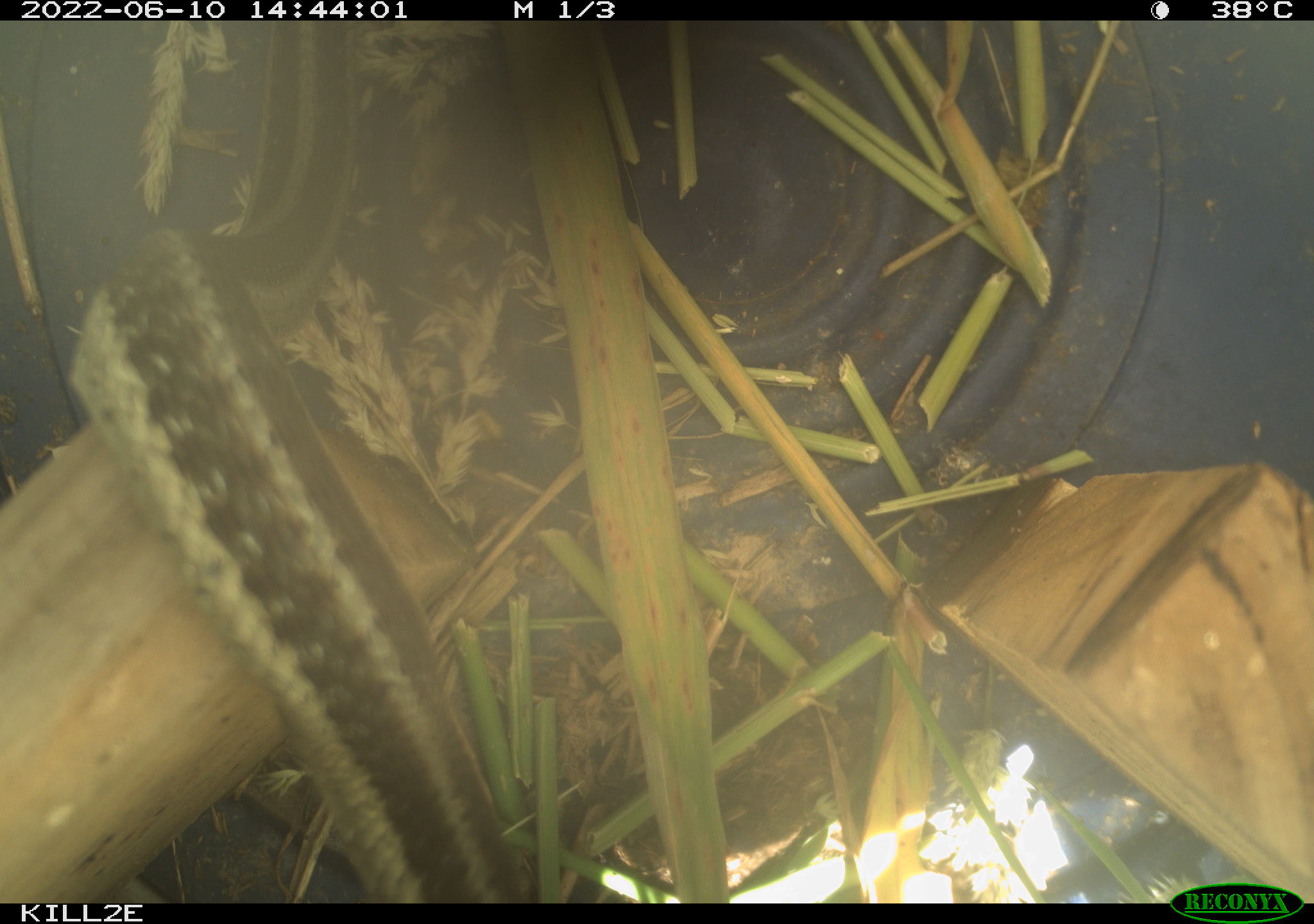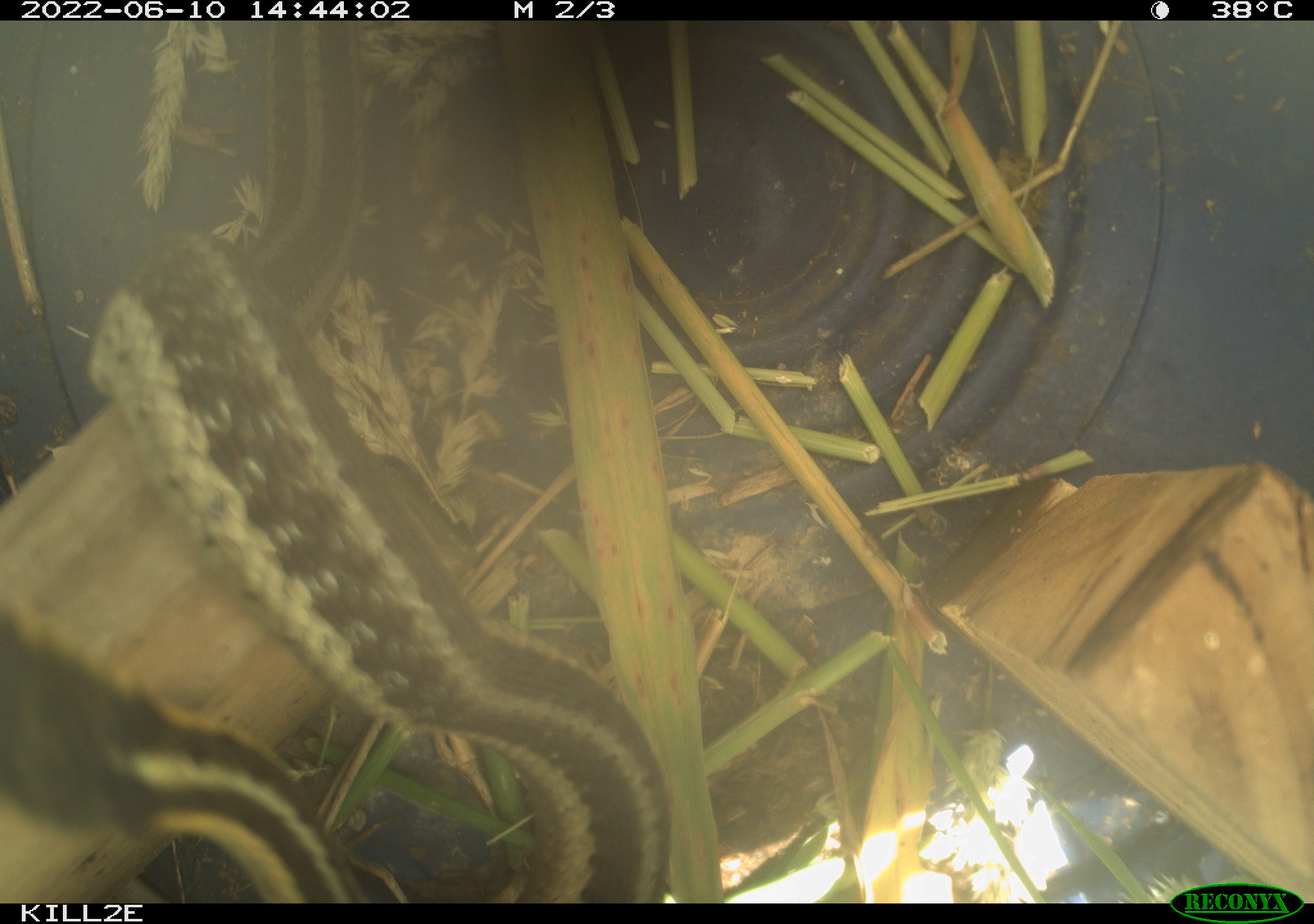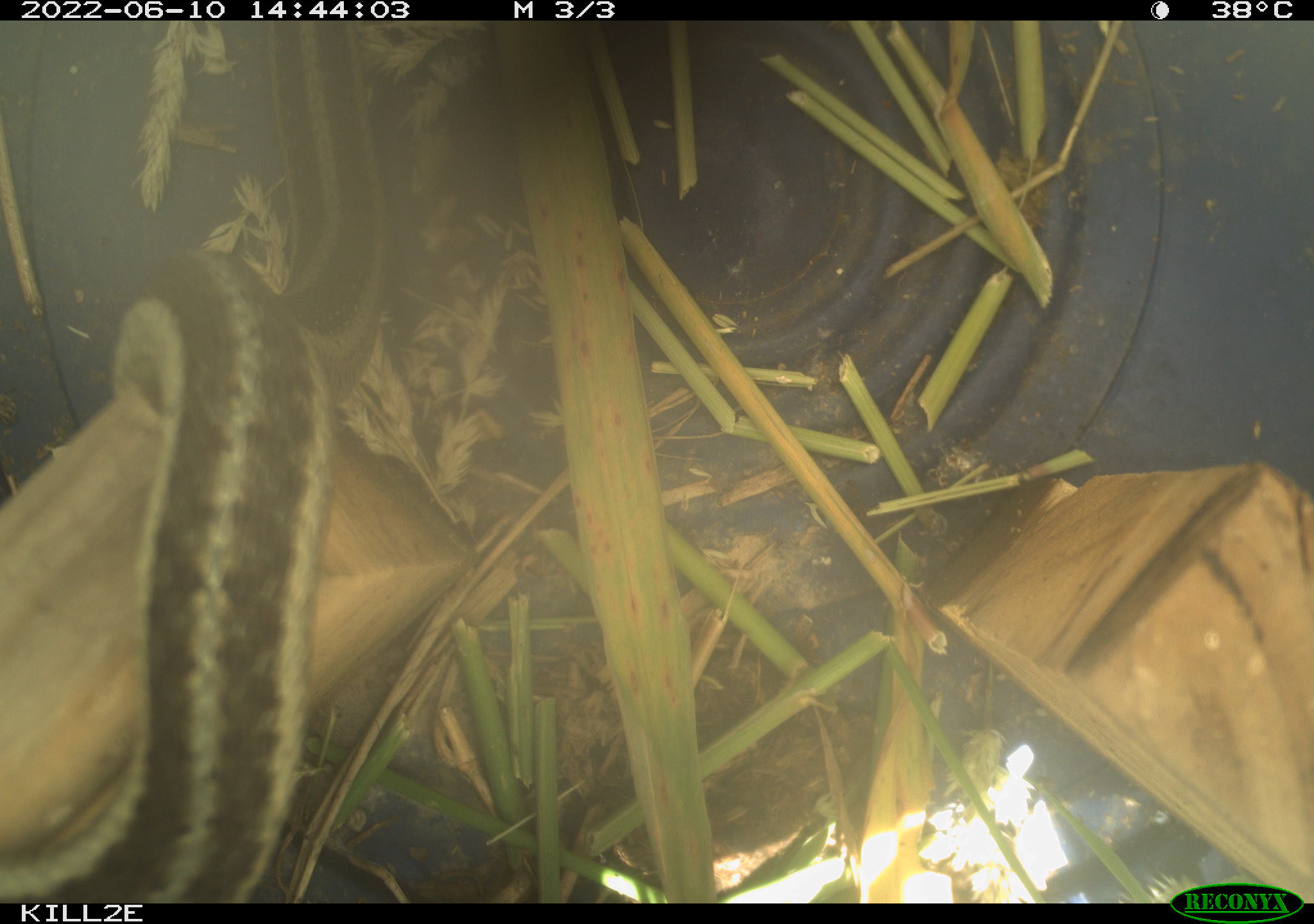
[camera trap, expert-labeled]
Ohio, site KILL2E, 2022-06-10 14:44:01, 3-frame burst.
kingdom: Animalia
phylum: Chordata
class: Reptilia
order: Squamata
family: Colubridae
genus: Thamnophis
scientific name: Thamnophis sirtalis sirtalis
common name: eastern gartersnake